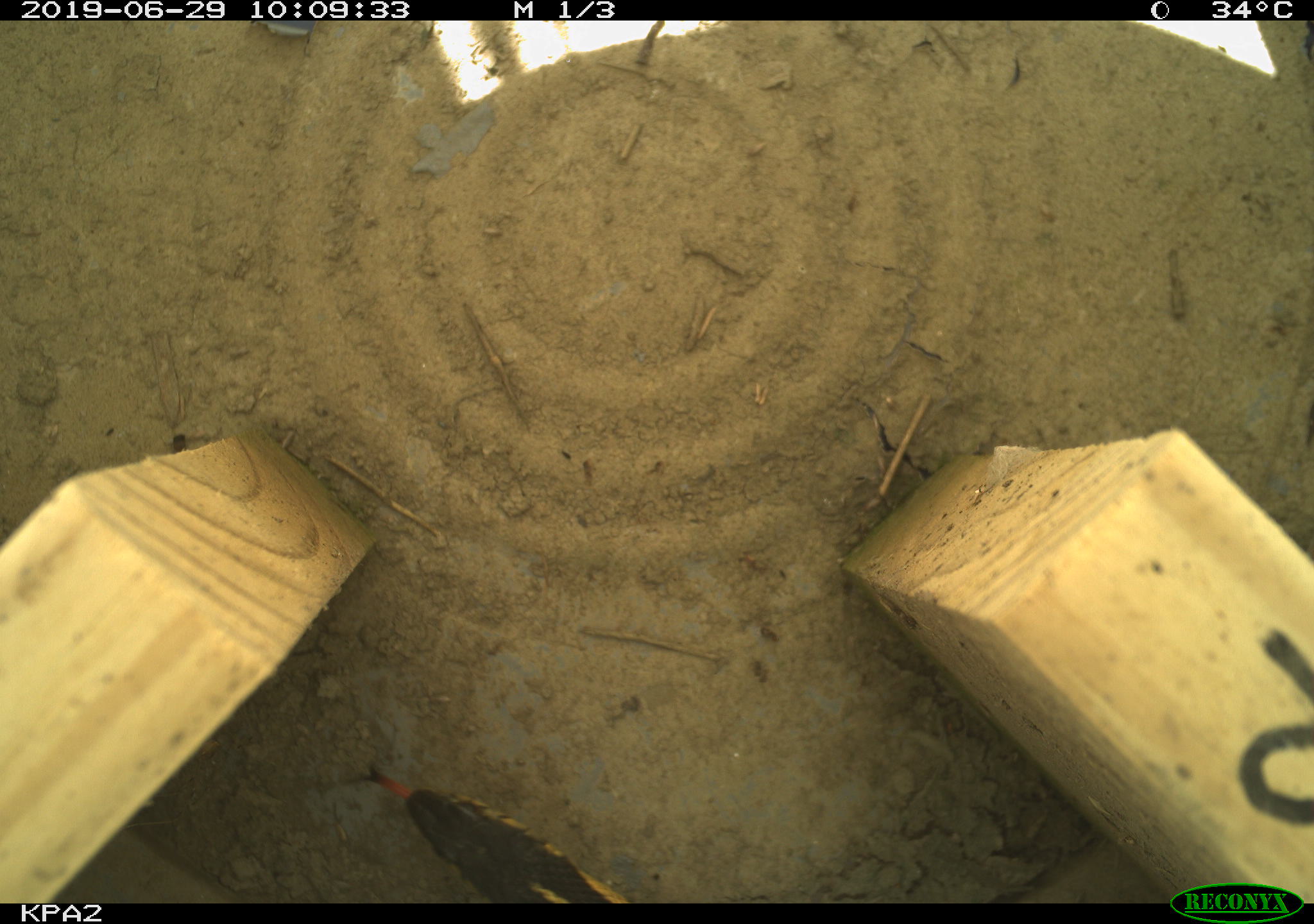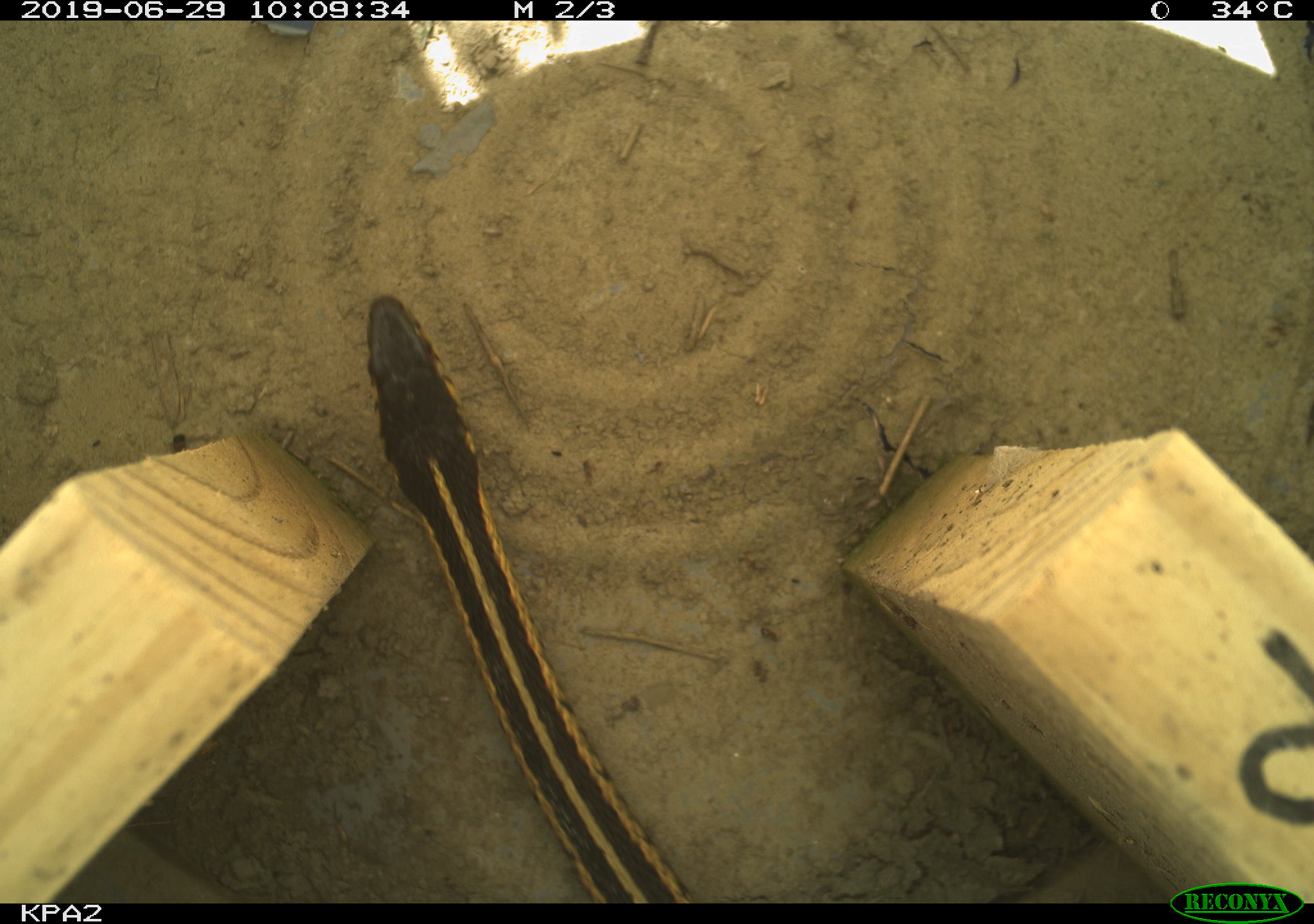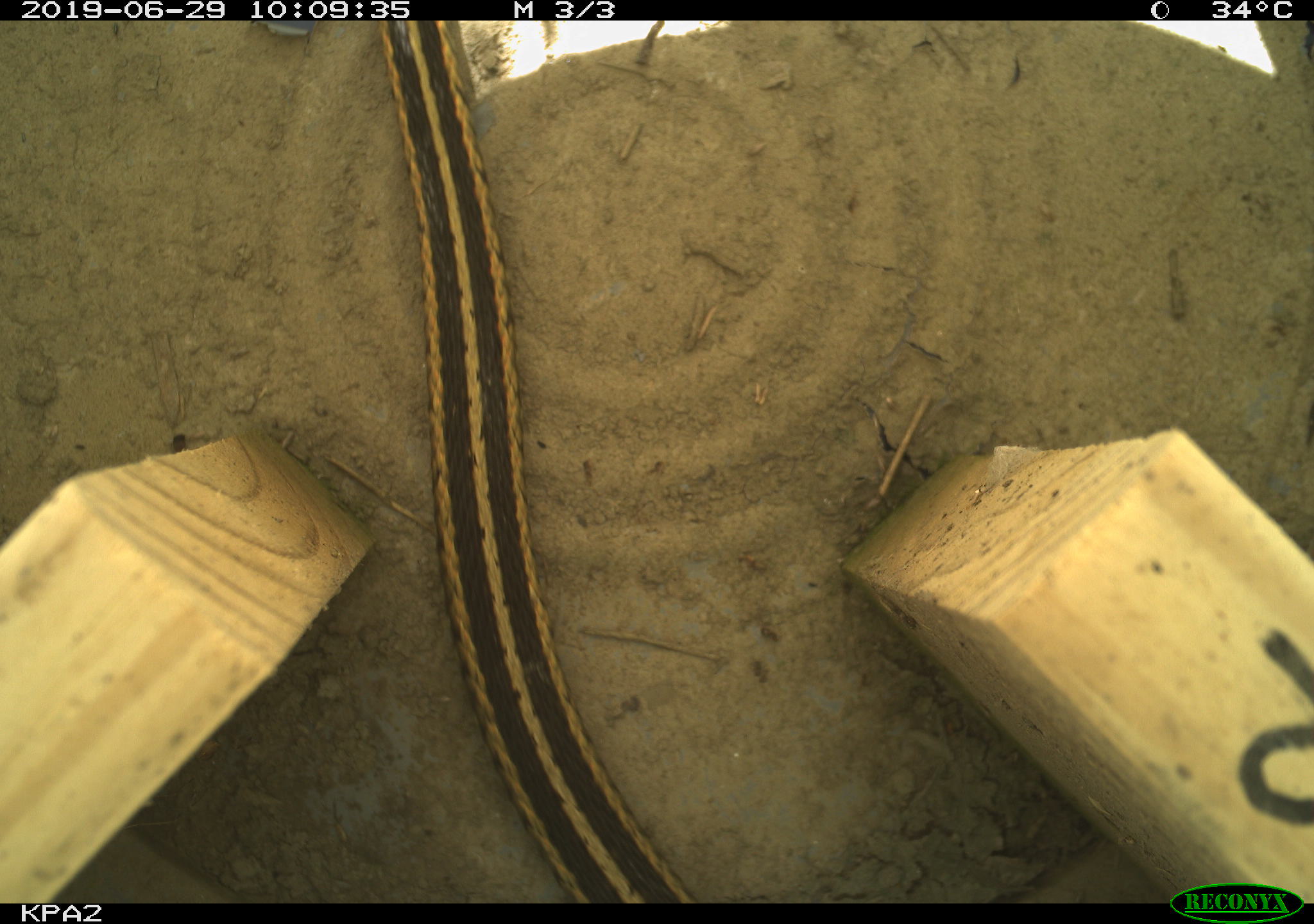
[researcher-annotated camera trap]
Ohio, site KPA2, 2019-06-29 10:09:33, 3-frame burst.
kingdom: Animalia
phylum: Chordata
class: Reptilia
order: Squamata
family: Colubridae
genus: Thamnophis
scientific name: Thamnophis sirtalis sirtalis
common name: eastern gartersnake